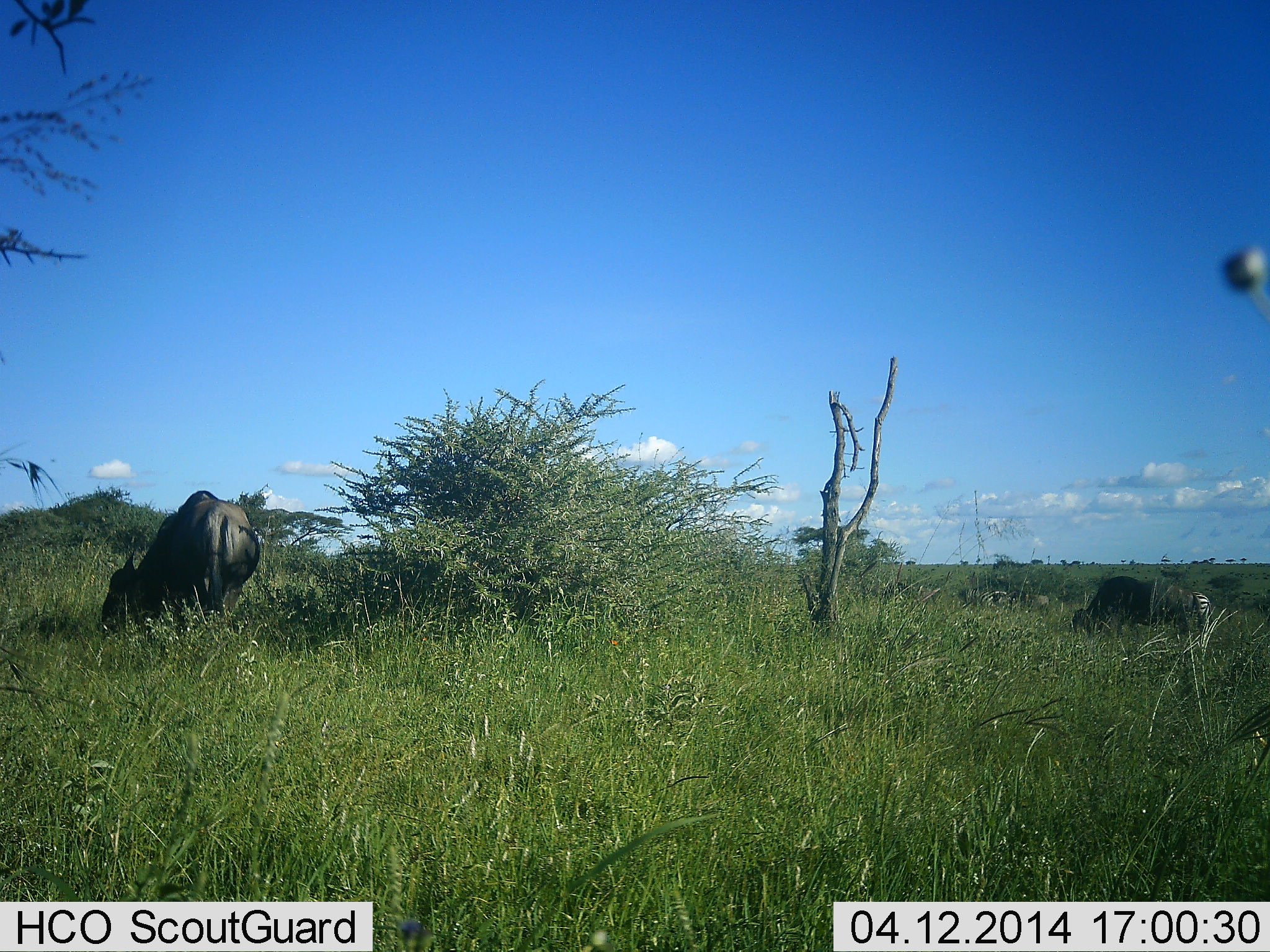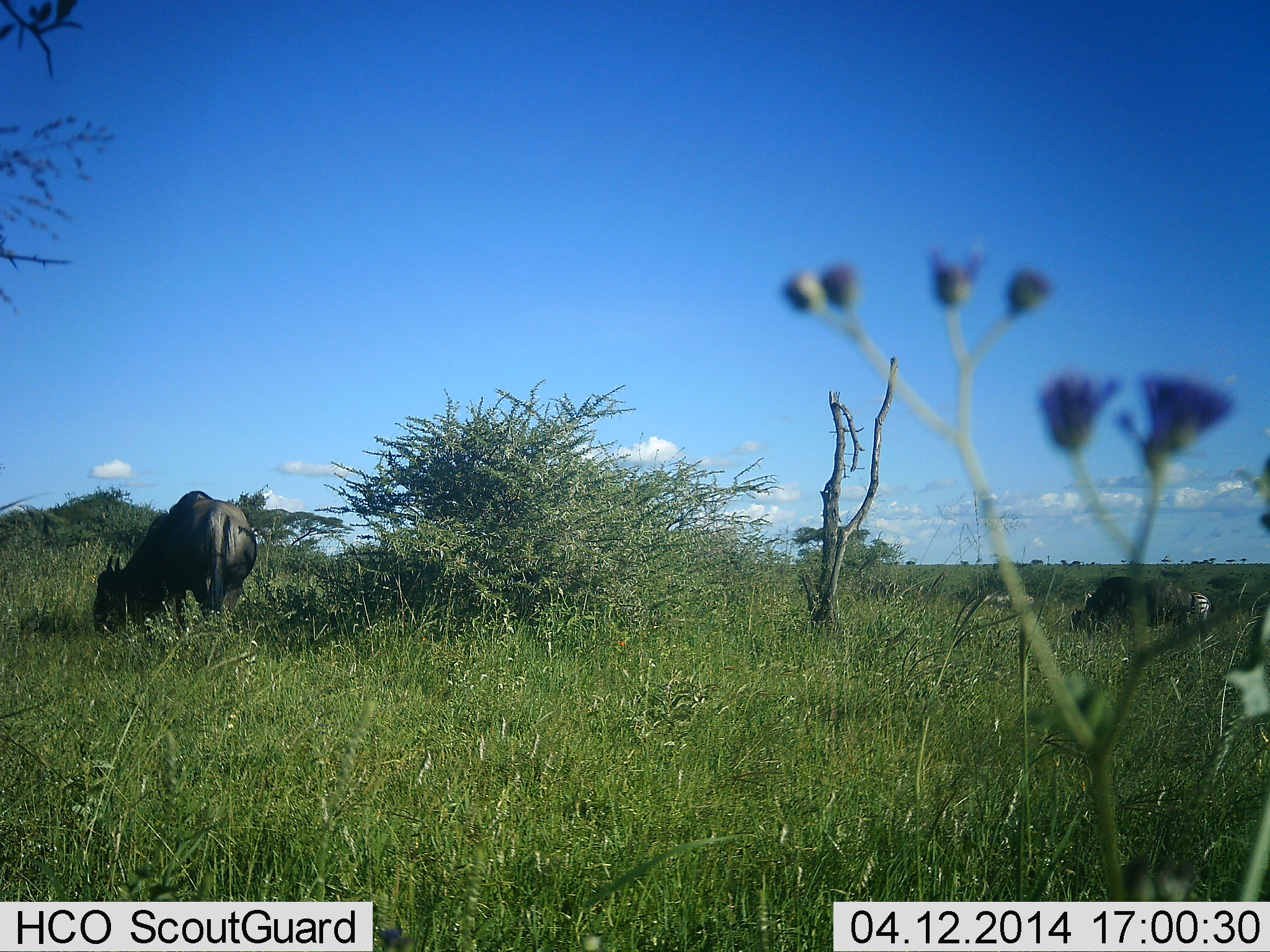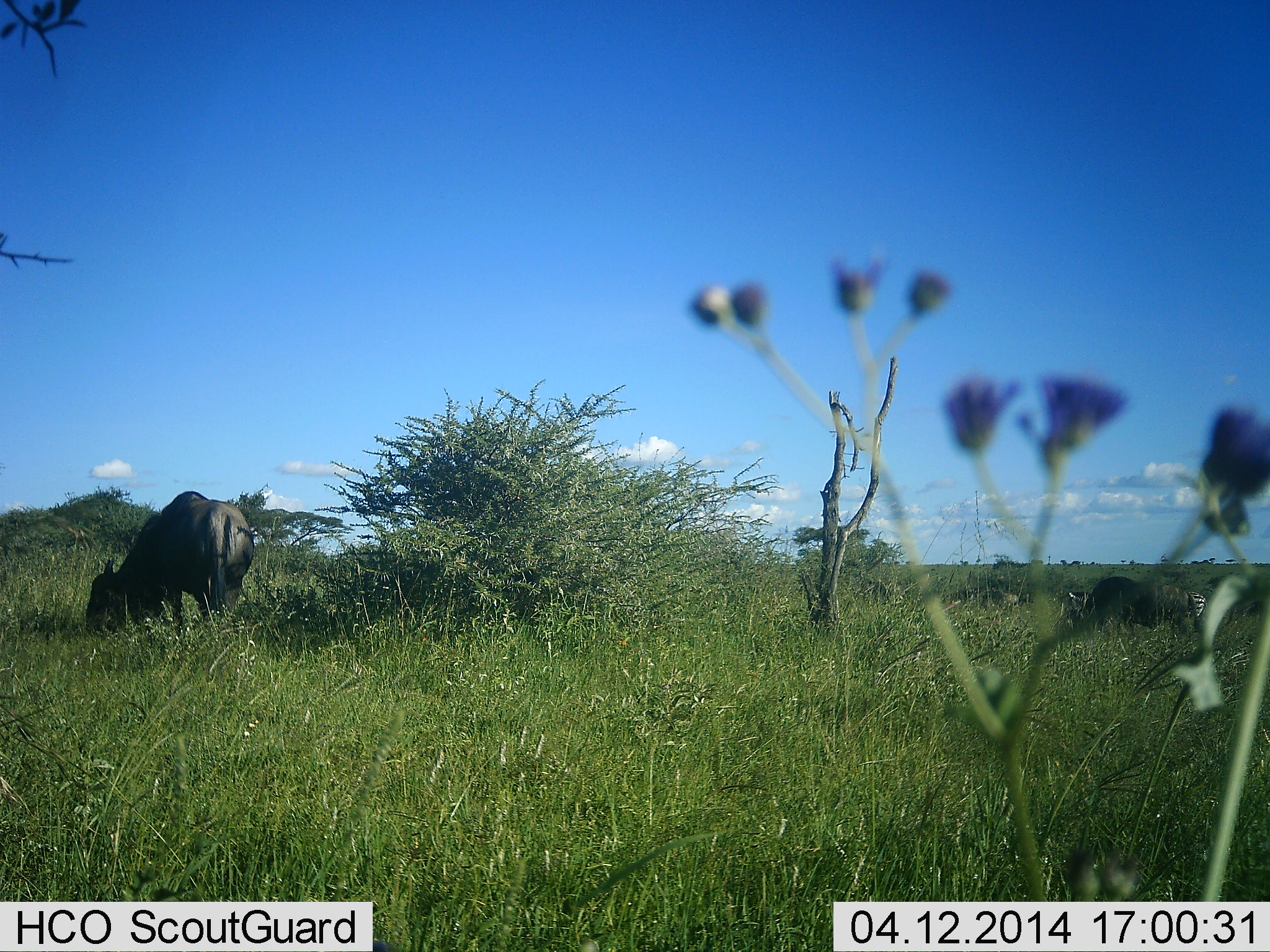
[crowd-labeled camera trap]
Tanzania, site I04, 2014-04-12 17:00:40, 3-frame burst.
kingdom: Animalia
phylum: Chordata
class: Mammalia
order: Artiodactyla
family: Bovidae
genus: Connochaetes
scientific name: Connochaetes taurinus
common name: blue wildebeest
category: wildebeest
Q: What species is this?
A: Wildebeest (blue wildebeest) (Connochaetes taurinus).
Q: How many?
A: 2.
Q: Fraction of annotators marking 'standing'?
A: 15%.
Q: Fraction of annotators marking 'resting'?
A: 0%.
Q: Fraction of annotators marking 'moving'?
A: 0%.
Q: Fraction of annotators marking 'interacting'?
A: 0%.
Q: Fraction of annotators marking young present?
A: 0%.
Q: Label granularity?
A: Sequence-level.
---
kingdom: Animalia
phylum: Chordata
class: Mammalia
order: Perissodactyla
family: Equidae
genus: Equus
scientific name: Equus quagga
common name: plains zebra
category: zebra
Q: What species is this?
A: Zebra (plains zebra) (Equus quagga).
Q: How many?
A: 1.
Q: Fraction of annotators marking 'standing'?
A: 45%.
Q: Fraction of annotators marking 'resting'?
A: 0%.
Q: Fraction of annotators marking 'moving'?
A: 9%.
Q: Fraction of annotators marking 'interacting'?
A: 0%.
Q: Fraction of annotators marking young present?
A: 0%.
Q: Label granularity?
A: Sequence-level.